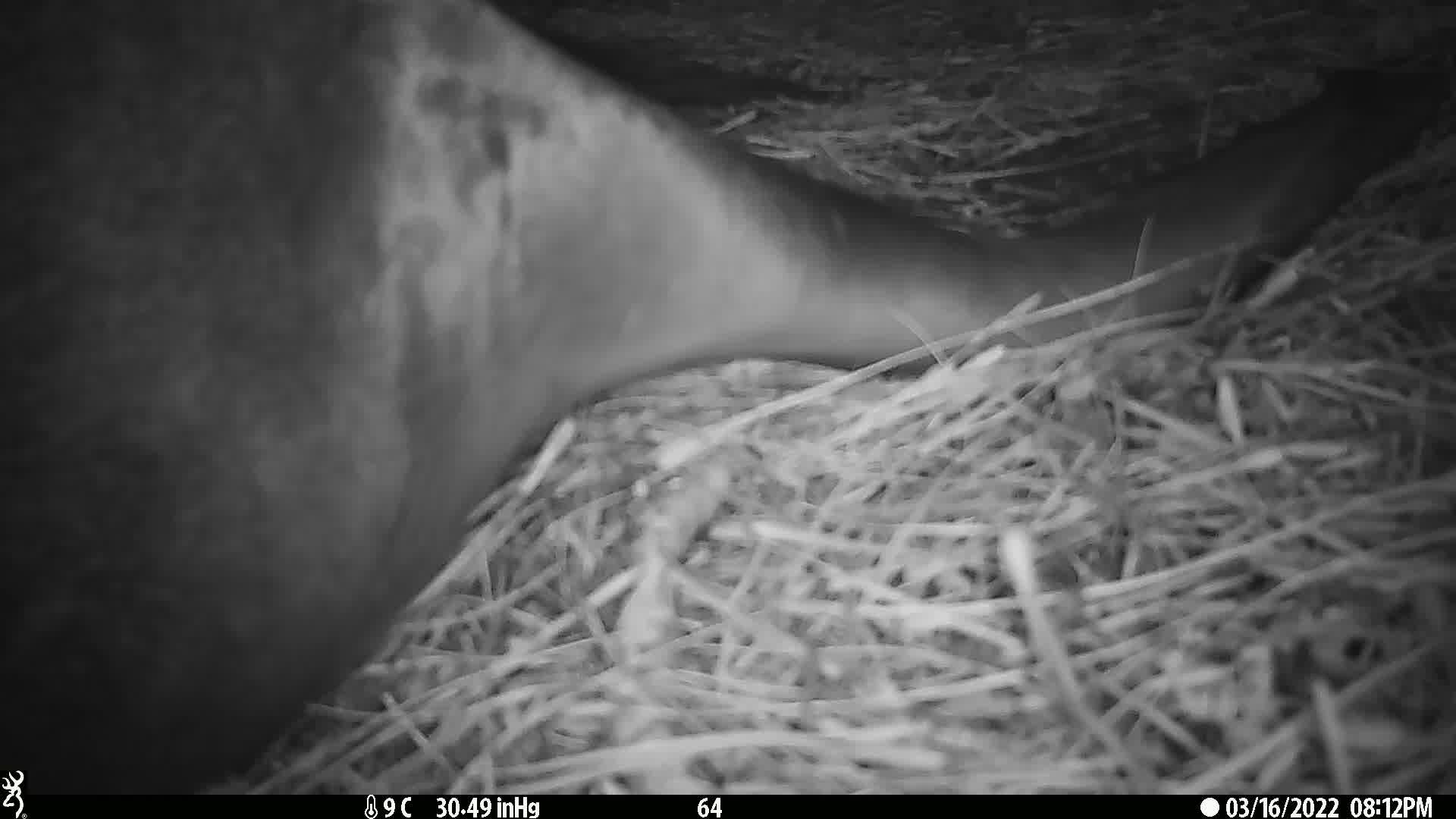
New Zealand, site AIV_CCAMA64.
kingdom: Animalia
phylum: Chordata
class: Mammalia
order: Carnivora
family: Otariidae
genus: Phocarctos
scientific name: Phocarctos hookeri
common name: new zealand sea lion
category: sealion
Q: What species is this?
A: Sealion (new zealand sea lion) (Phocarctos hookeri).